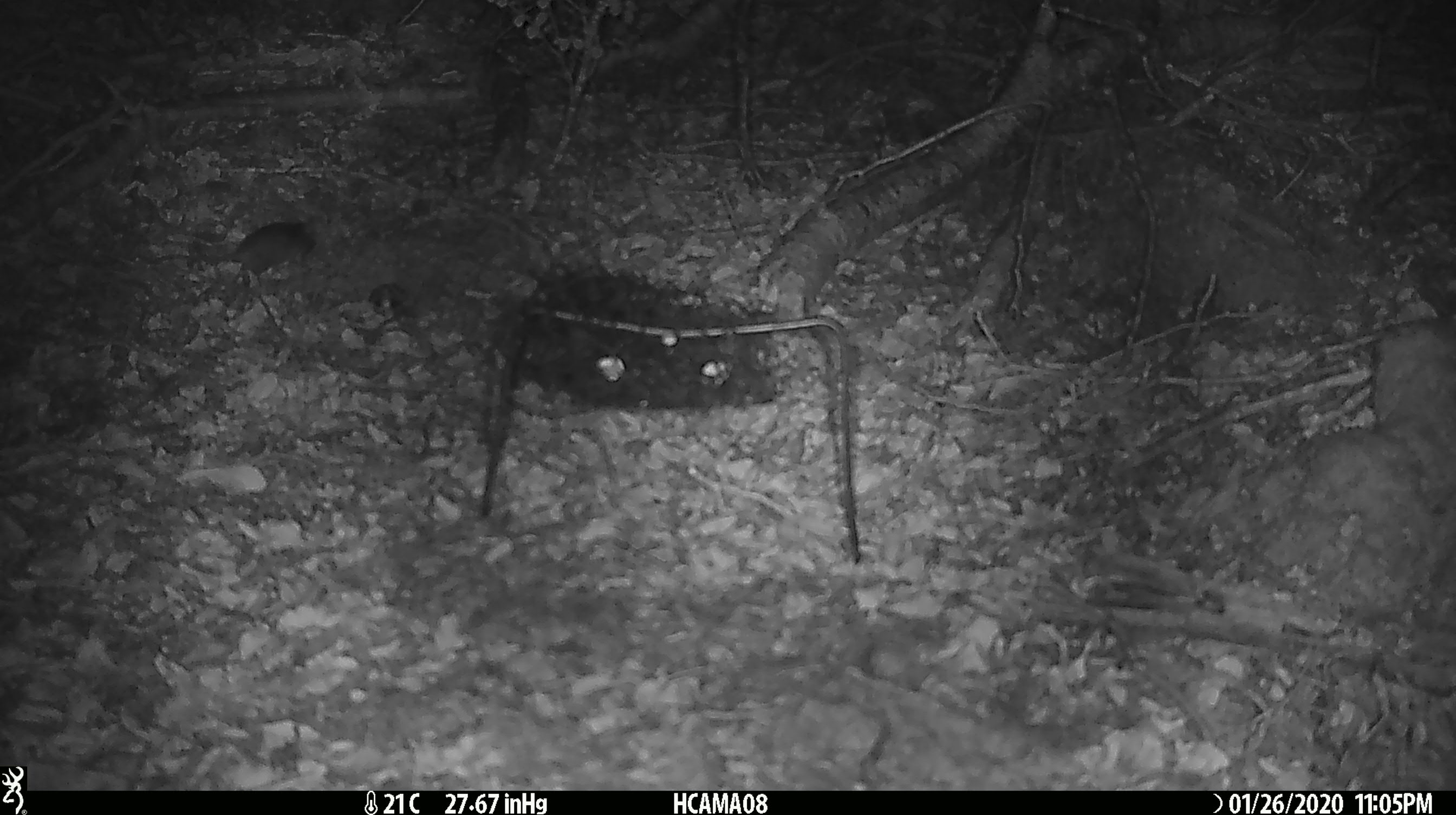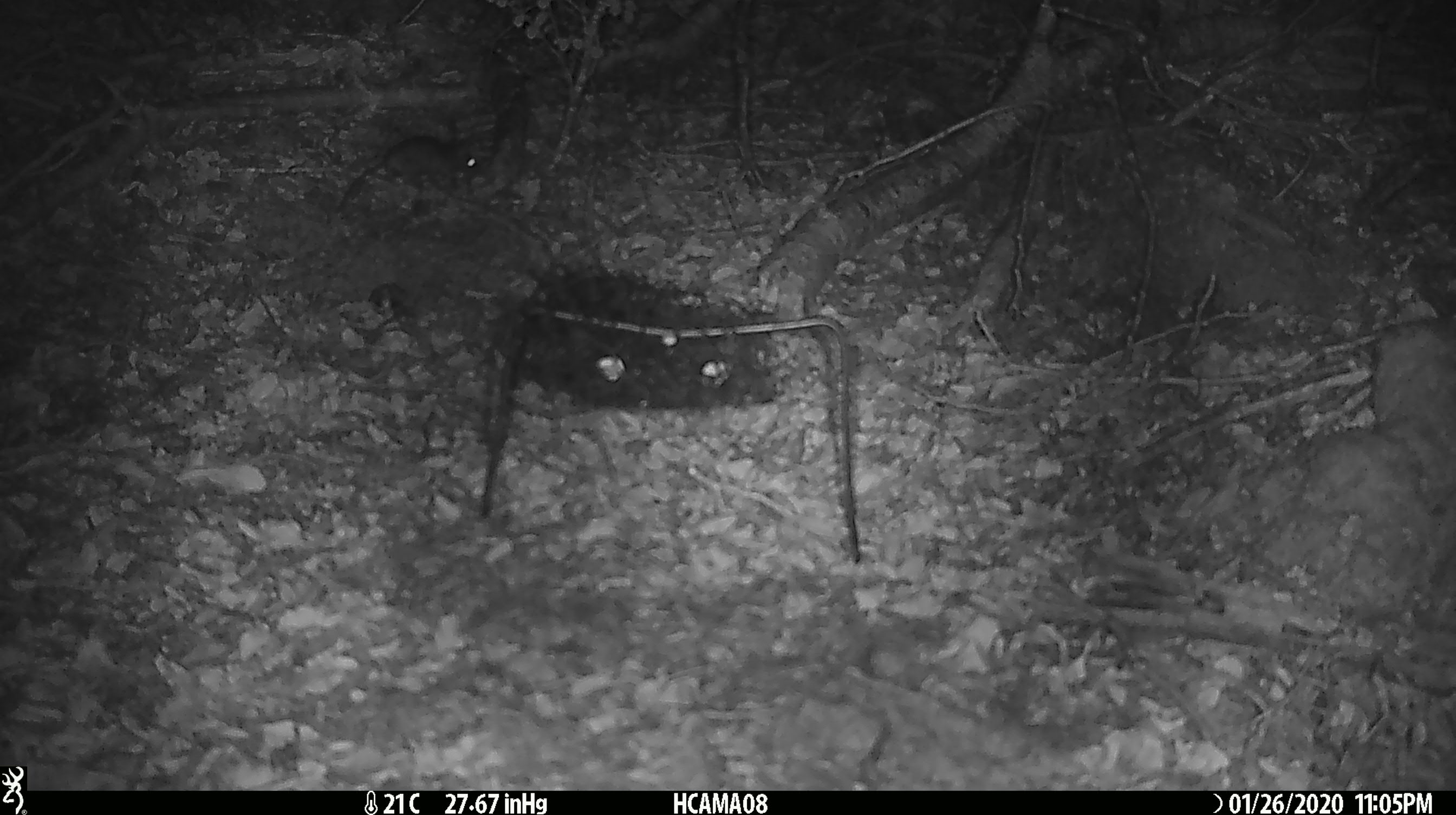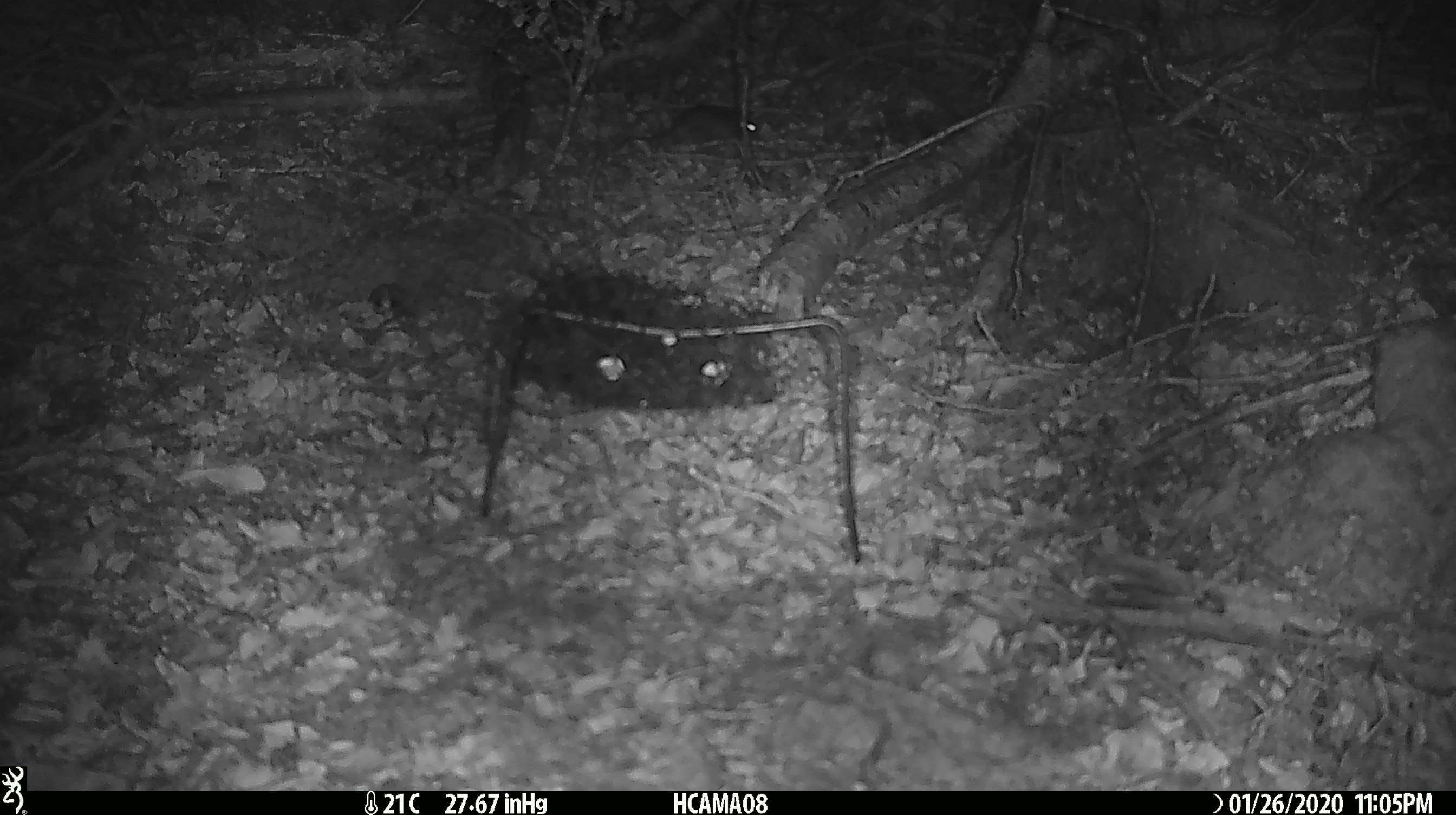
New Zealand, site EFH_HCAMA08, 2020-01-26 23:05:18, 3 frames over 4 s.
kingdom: Animalia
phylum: Chordata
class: Mammalia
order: Rodentia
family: Muridae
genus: Mus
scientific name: Mus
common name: mouse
Mouse (Mus).